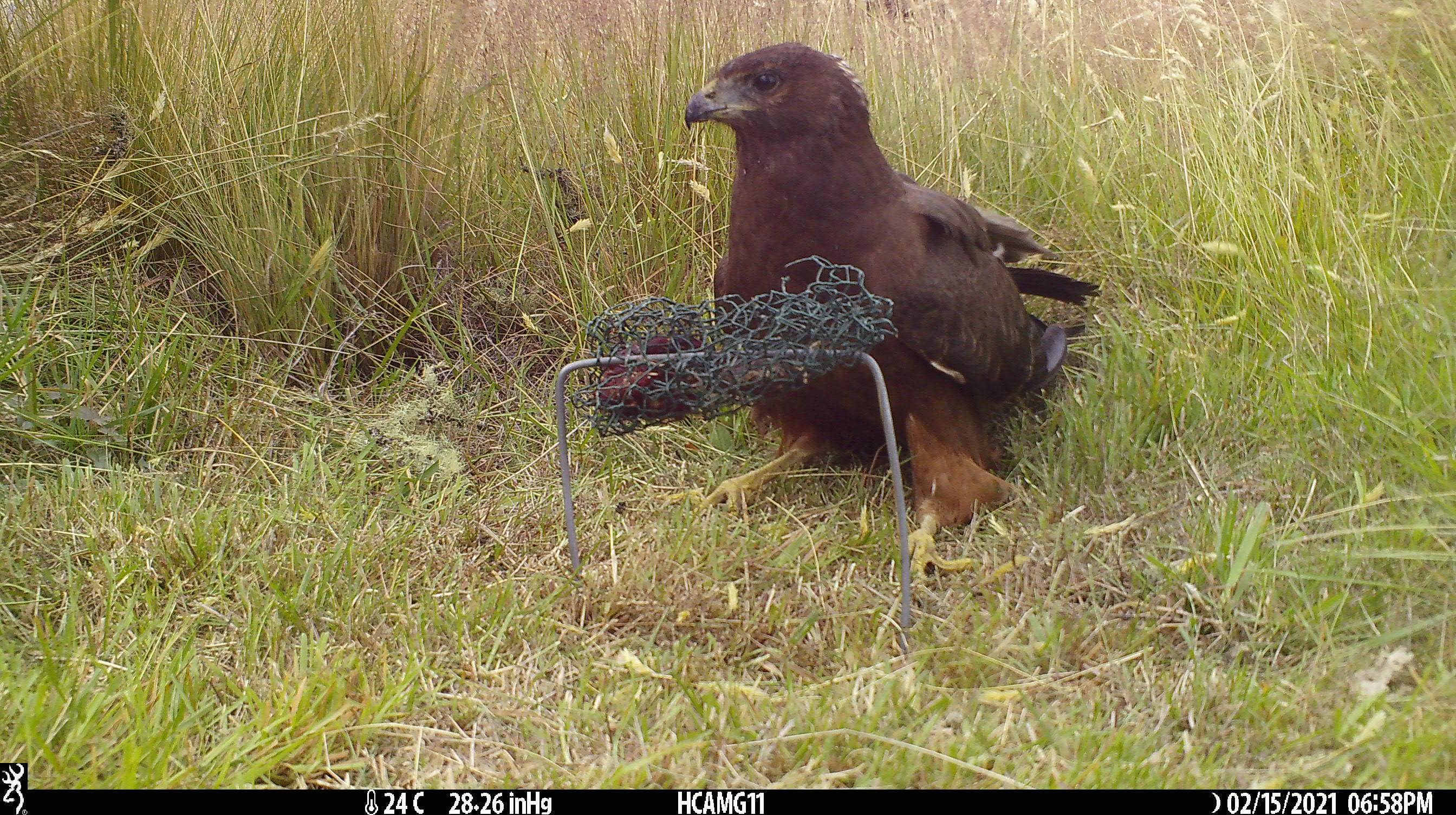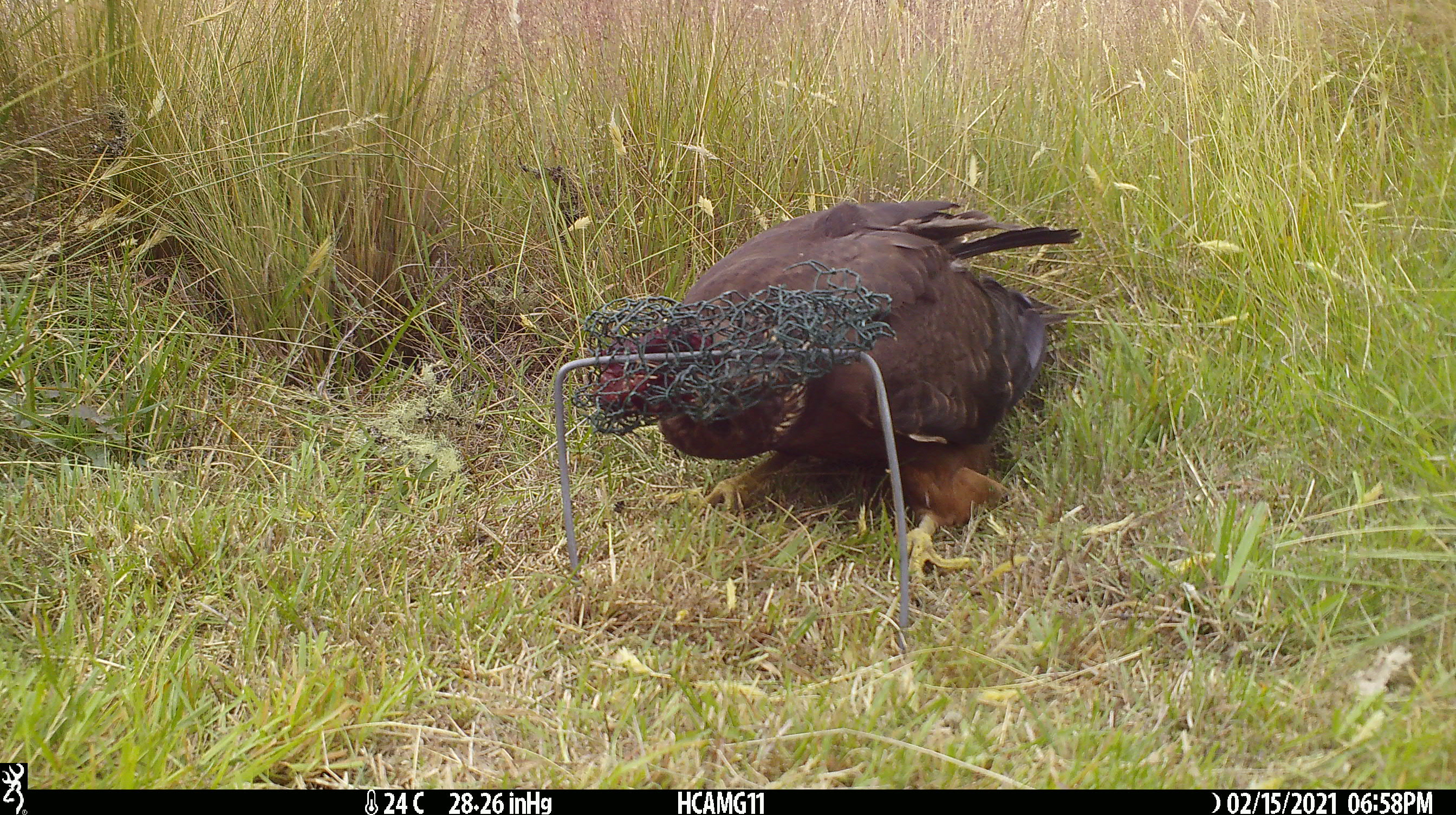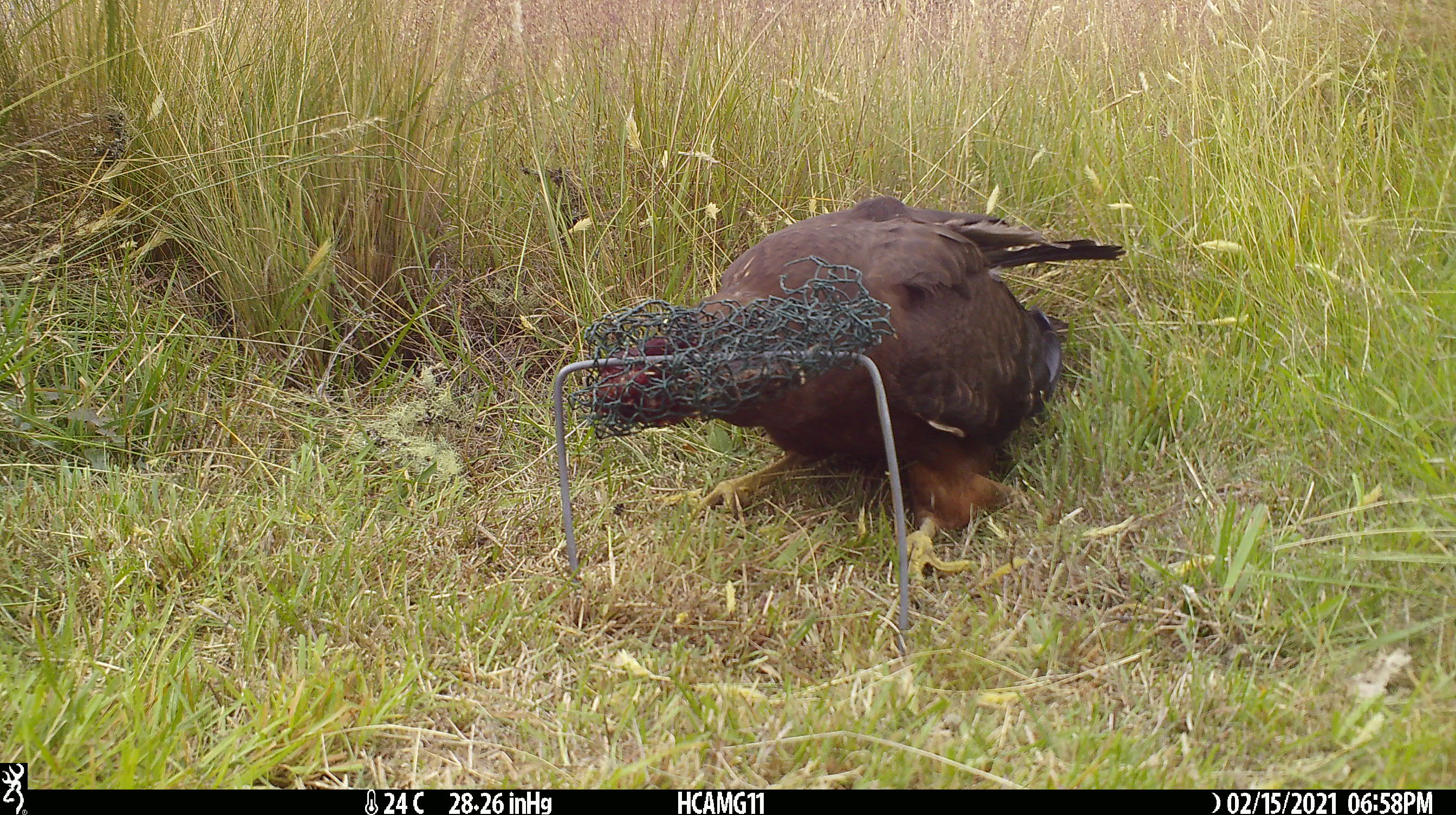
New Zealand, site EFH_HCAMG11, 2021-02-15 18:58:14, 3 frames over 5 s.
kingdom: Animalia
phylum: Chordata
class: Aves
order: Accipitriformes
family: Accipitridae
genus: Circus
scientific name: Circus approximans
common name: swamp harrier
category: harrier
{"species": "harrier (swamp harrier) (Circus approximans)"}